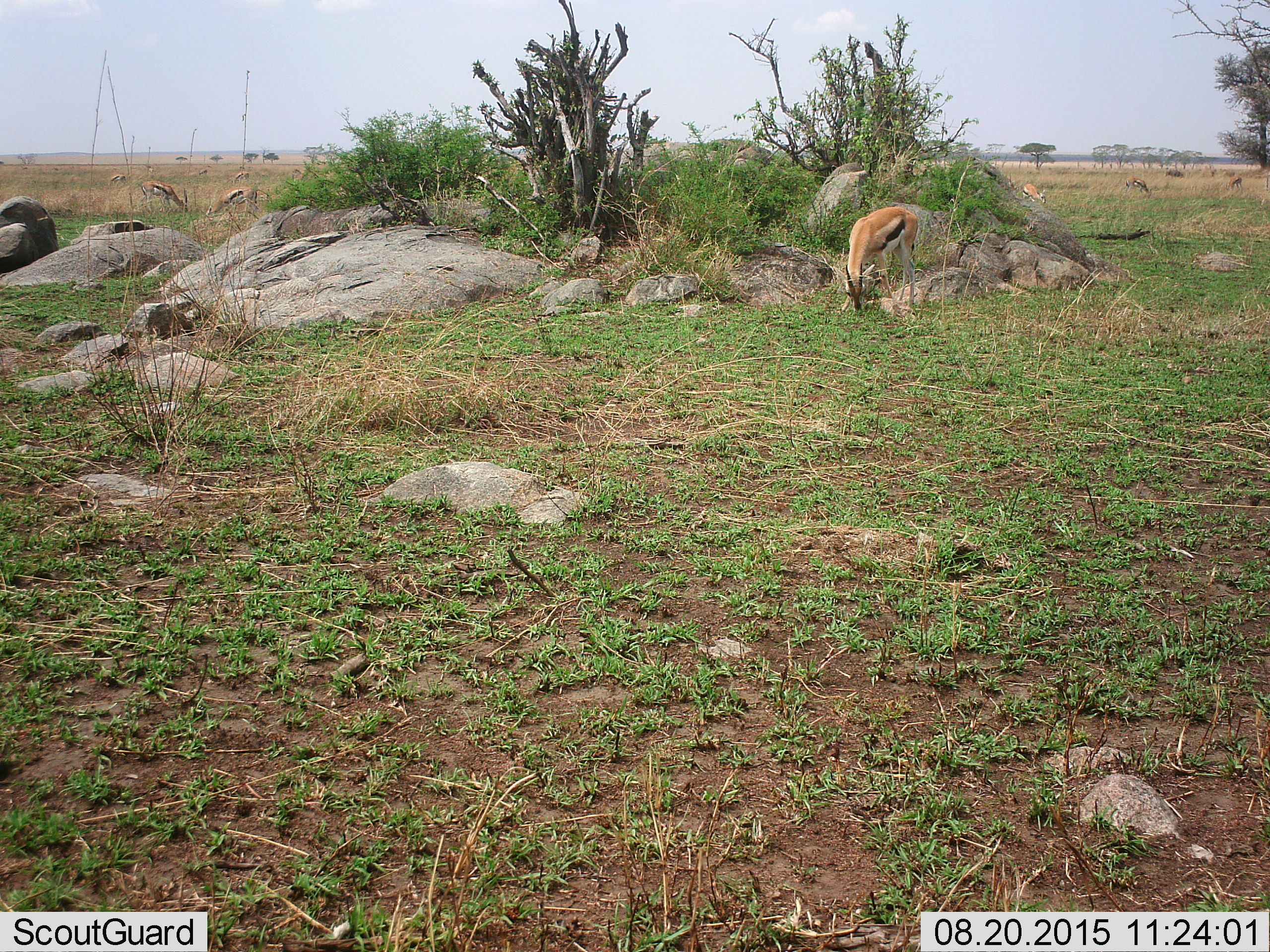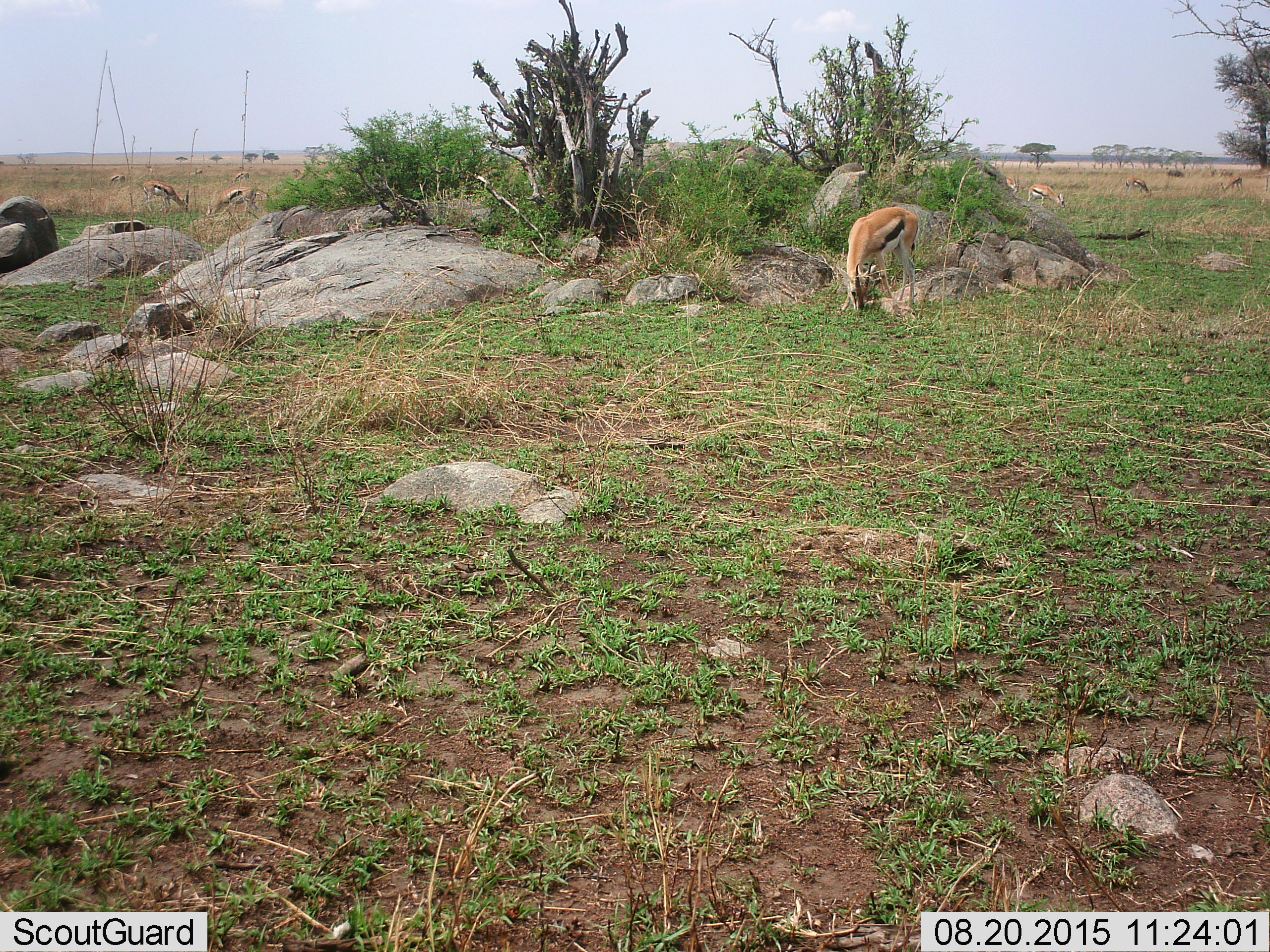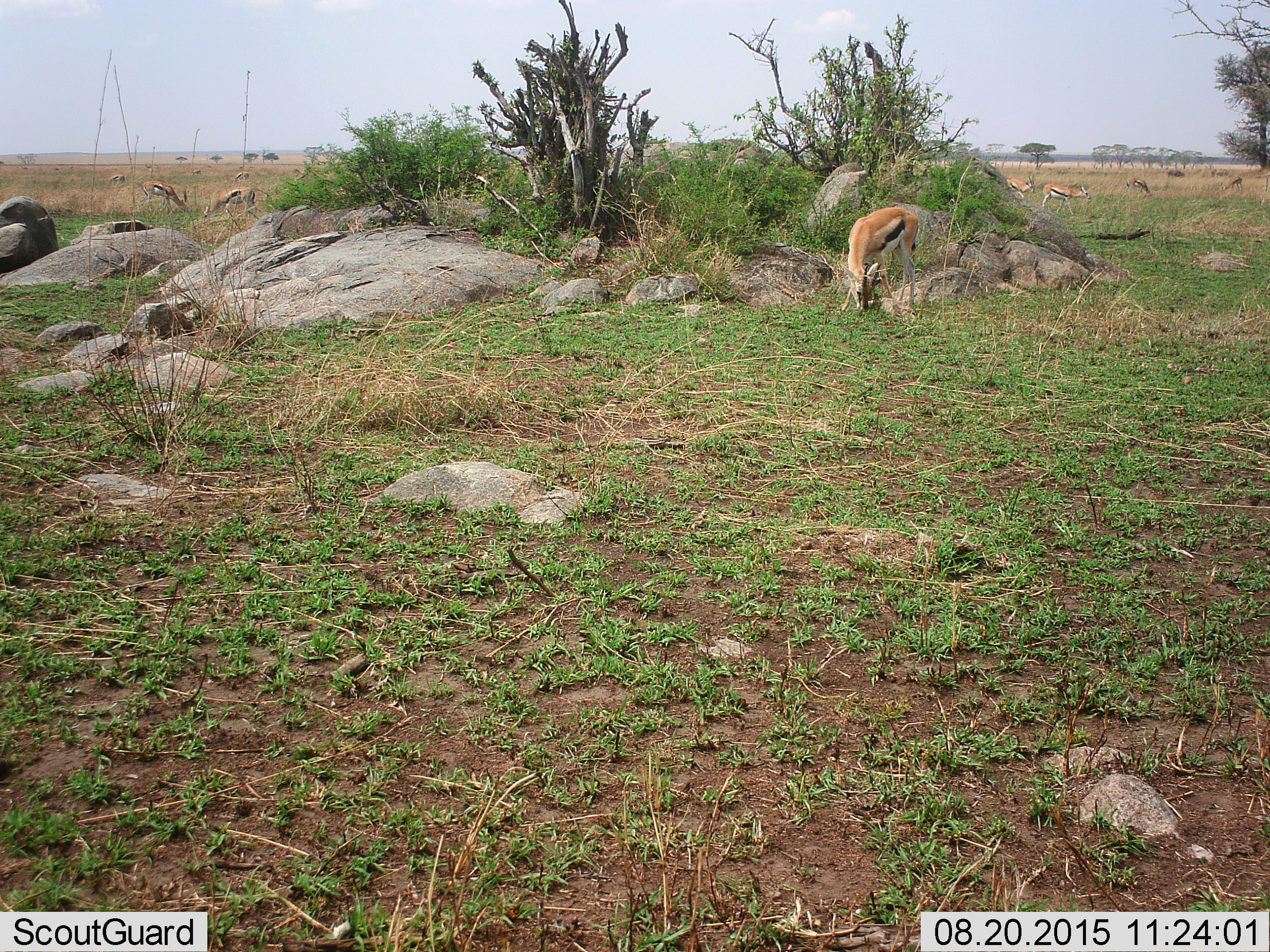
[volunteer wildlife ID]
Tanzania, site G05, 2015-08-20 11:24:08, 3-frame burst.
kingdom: Animalia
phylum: Chordata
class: Mammalia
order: Artiodactyla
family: Bovidae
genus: Eudorcas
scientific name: Eudorcas thomsonii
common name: thomson's gazelle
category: gazellethomsons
Gazellethomsons (thomson's gazelle) (Eudorcas thomsonii), count 11-50. Behavior (volunteer vote fractions): standing 18%, resting 9%, moving 45%, interacting 9%. Young present (vote fraction): 0%. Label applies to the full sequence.